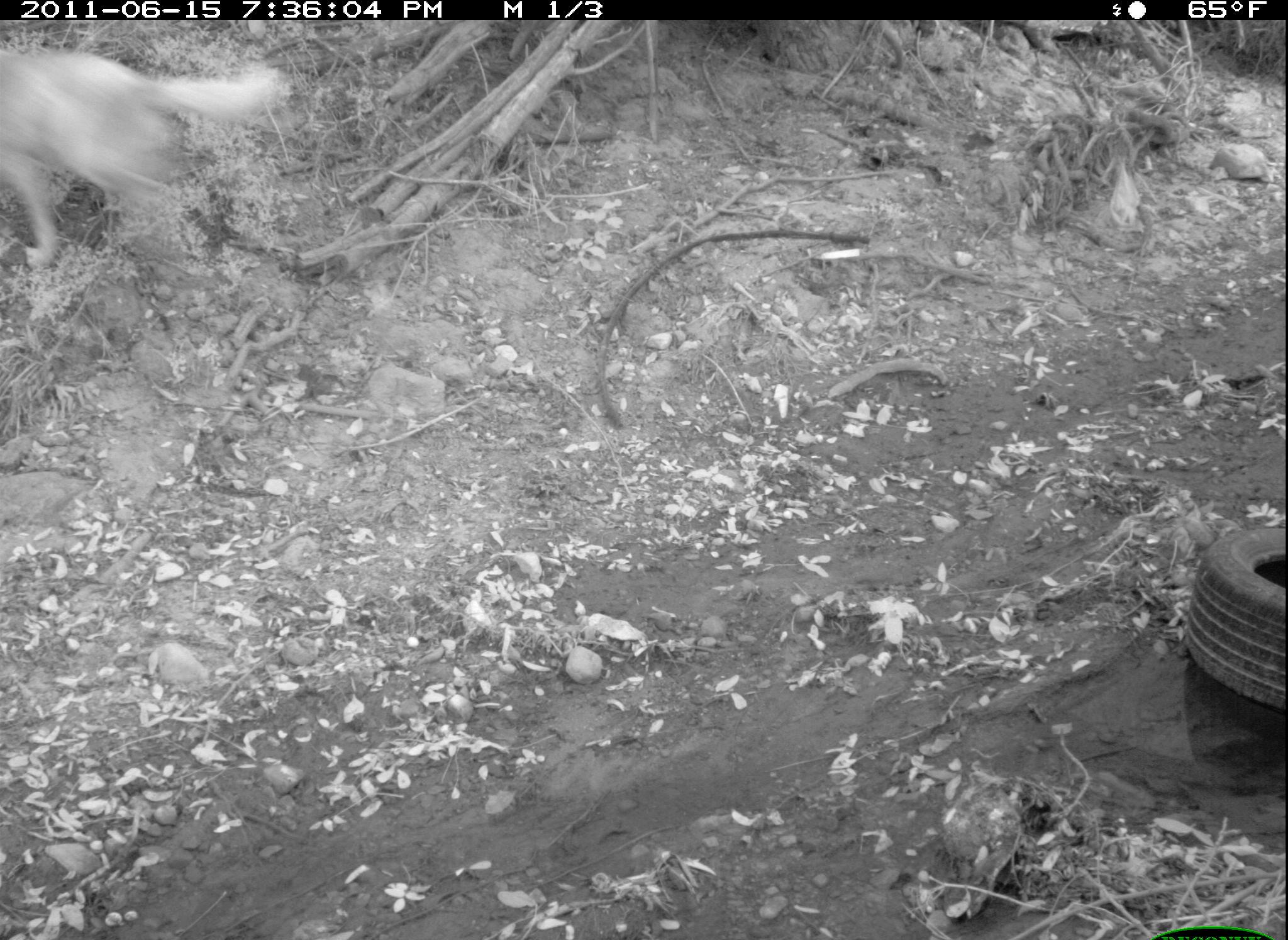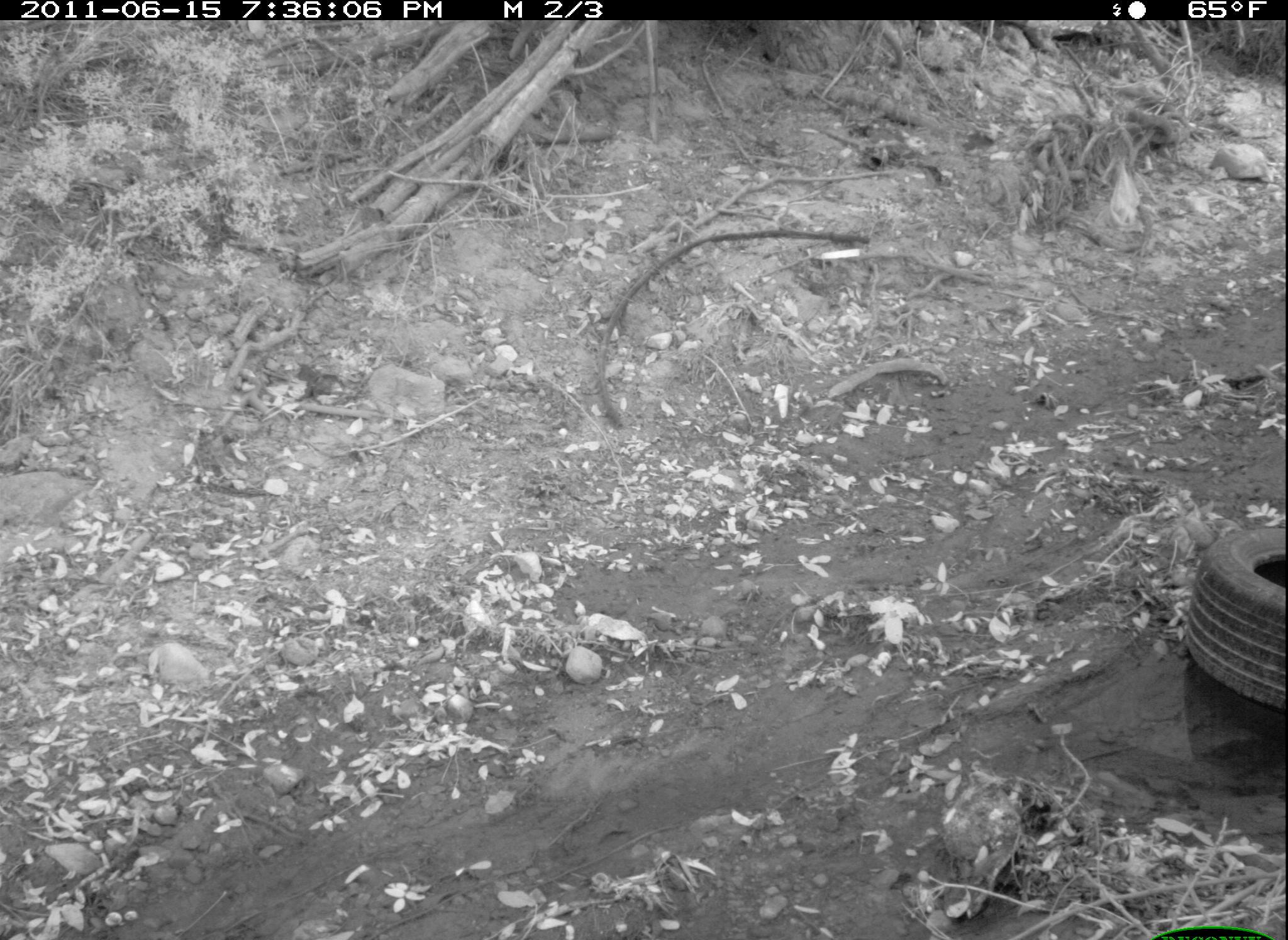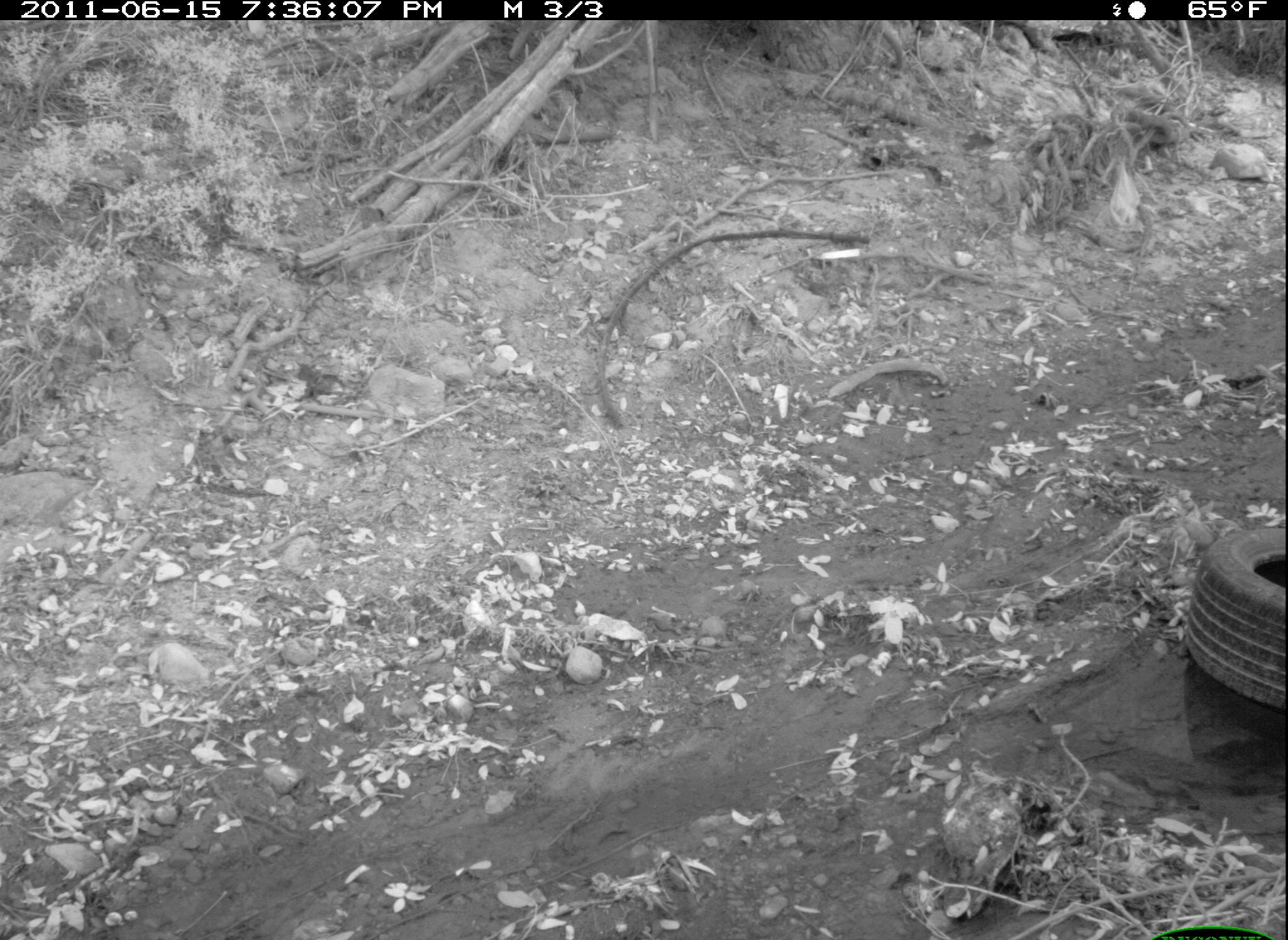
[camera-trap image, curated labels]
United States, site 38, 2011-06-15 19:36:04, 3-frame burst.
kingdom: Animalia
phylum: Chordata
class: Mammalia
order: Carnivora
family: Canidae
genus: Canis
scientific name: Canis familiaris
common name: domestic dog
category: dog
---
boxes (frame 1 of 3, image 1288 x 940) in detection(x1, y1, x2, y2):
dog: detection(2, 35, 319, 287)